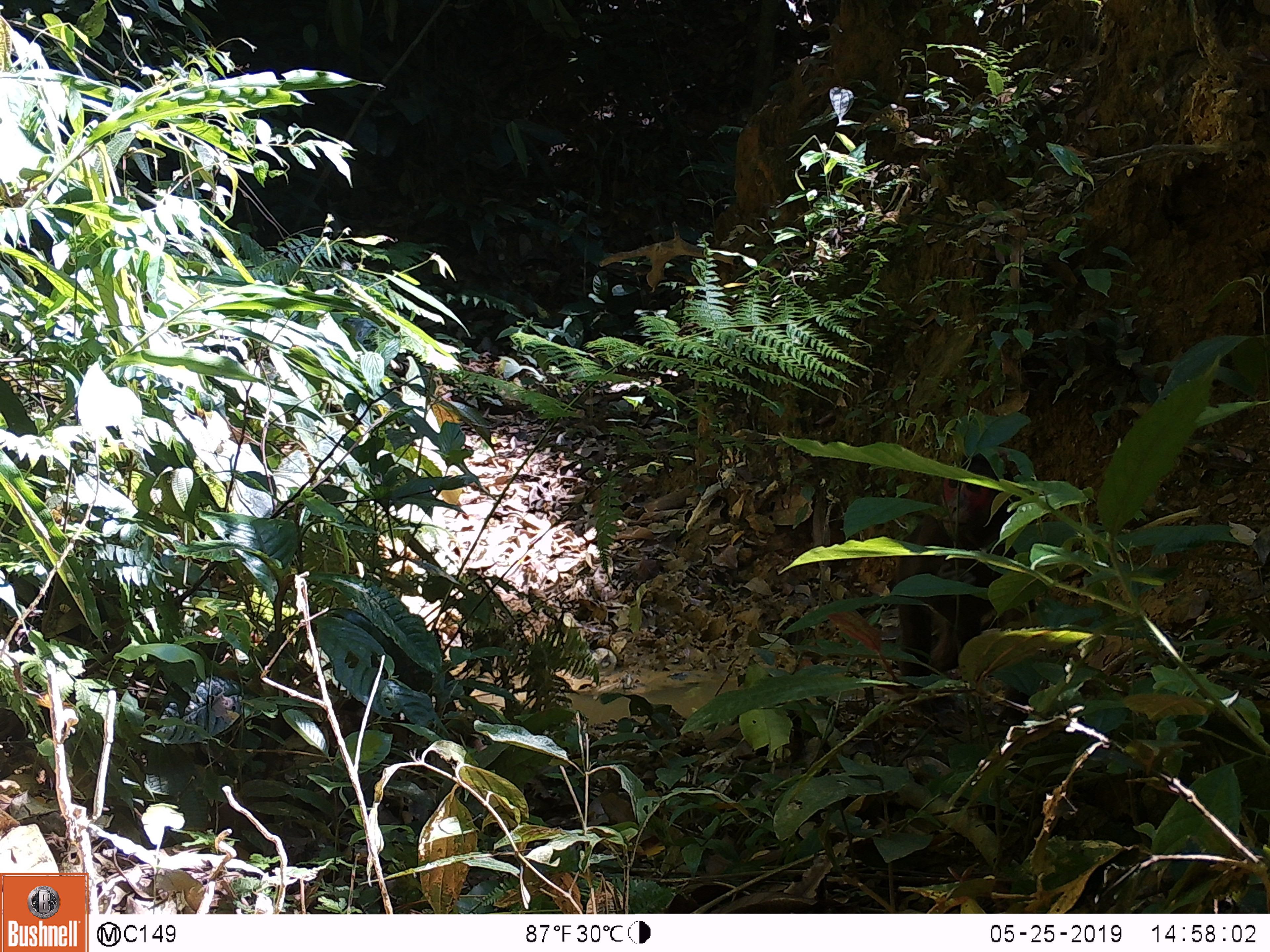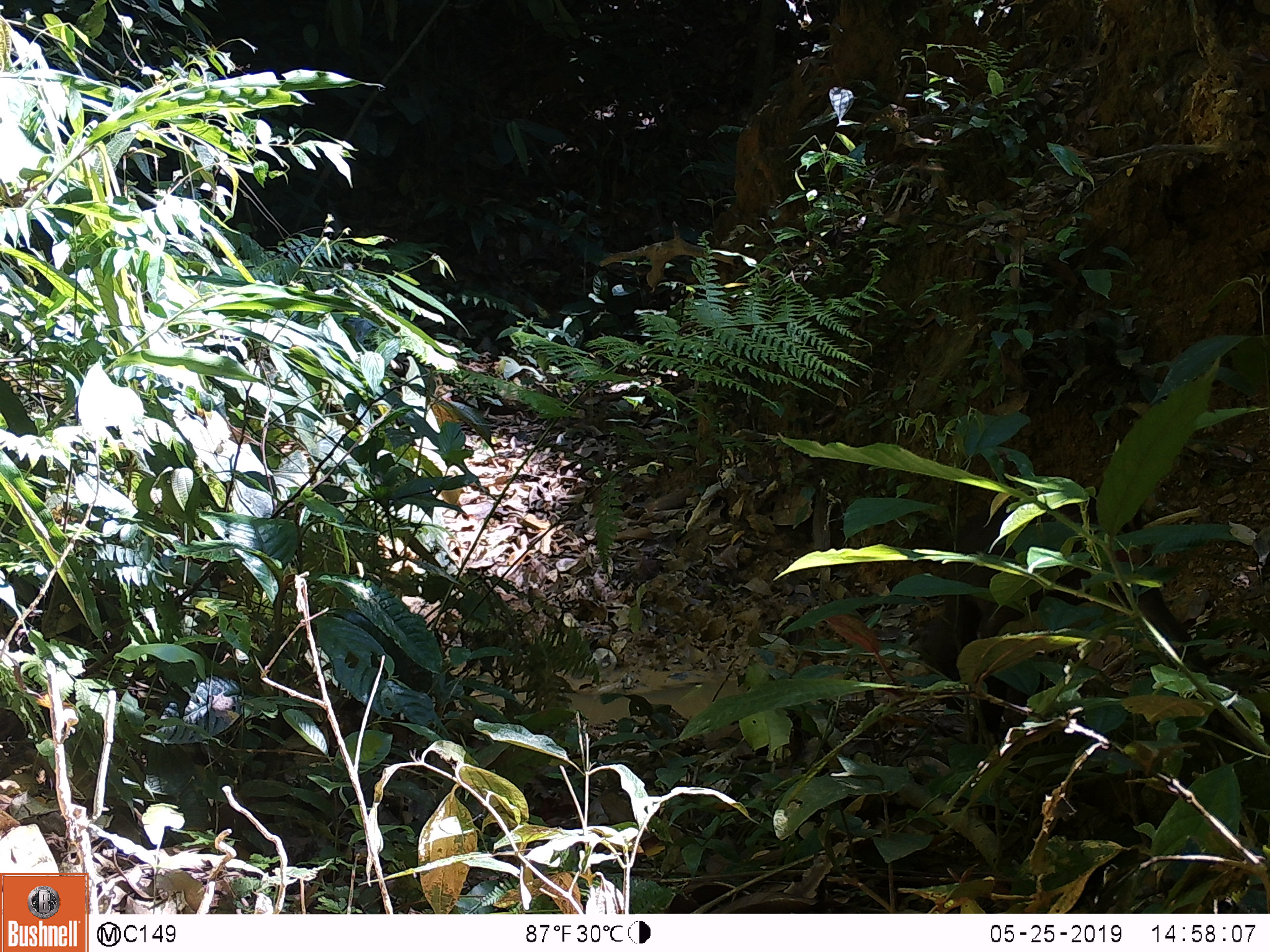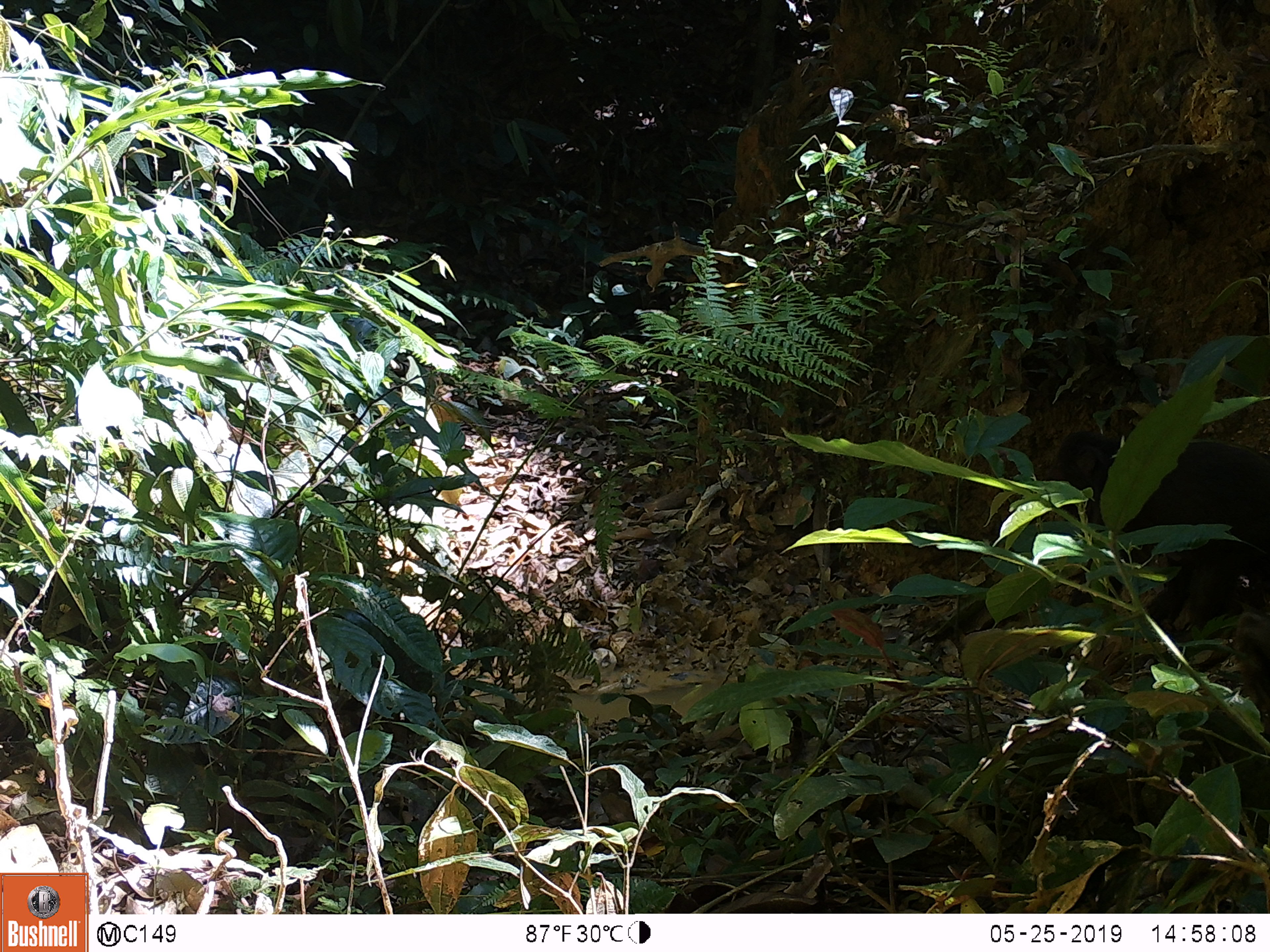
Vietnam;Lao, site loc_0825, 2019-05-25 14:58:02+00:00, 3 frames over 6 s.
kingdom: Animalia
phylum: Chordata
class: Mammalia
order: Primates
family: Cercopithecidae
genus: Macaca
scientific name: Macaca arctoides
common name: stump-tailed macaque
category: stump tailed macaque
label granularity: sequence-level